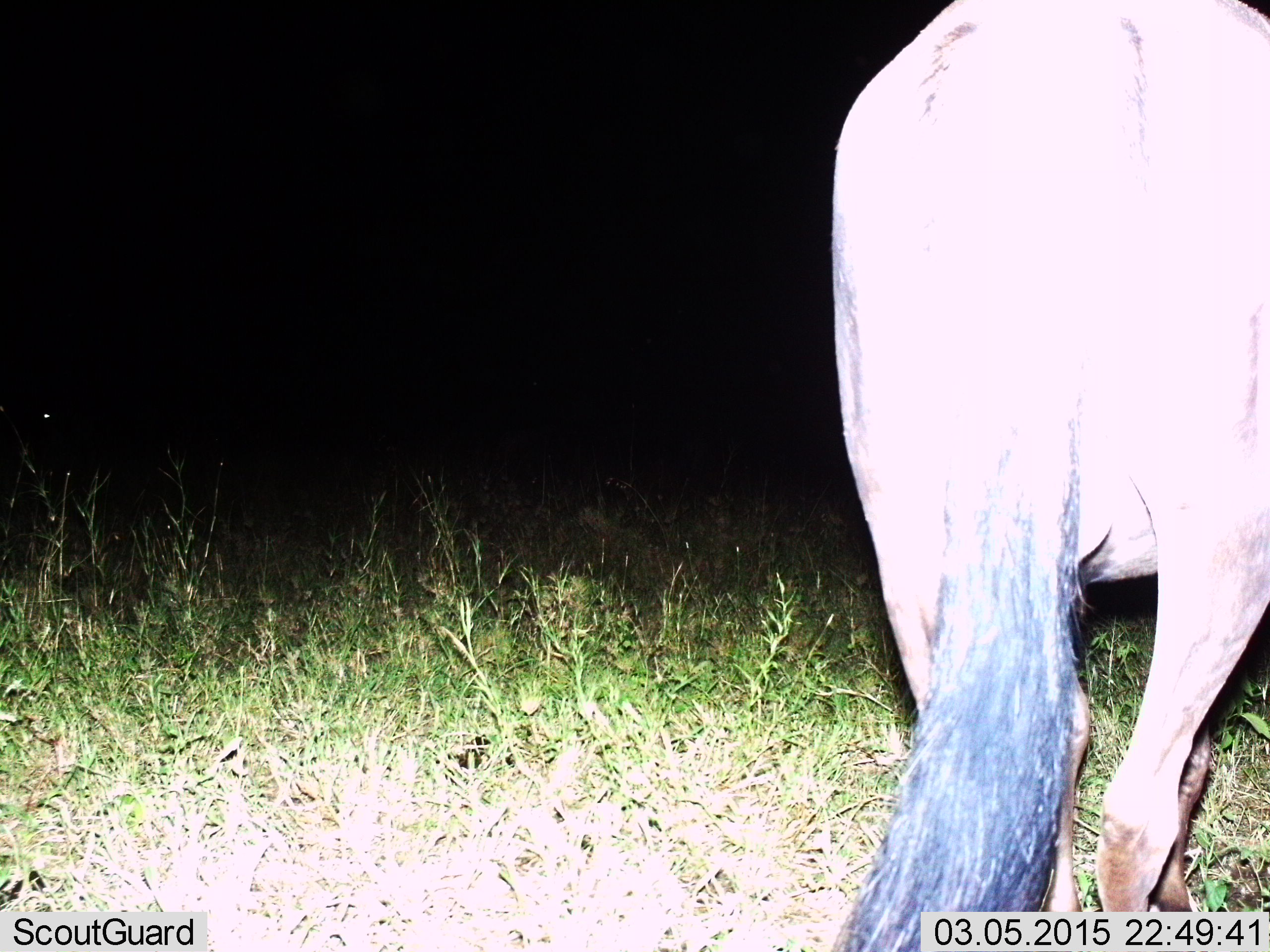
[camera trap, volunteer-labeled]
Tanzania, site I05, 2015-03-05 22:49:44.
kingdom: Animalia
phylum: Chordata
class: Mammalia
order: Artiodactyla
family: Bovidae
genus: Connochaetes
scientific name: Connochaetes taurinus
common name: blue wildebeest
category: wildebeest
Wildebeest (blue wildebeest) (Connochaetes taurinus), count 1. Behavior (volunteer vote fractions): standing 80%, resting 0%, moving 20%, interacting 0%. Young present (vote fraction): 0%. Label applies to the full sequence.